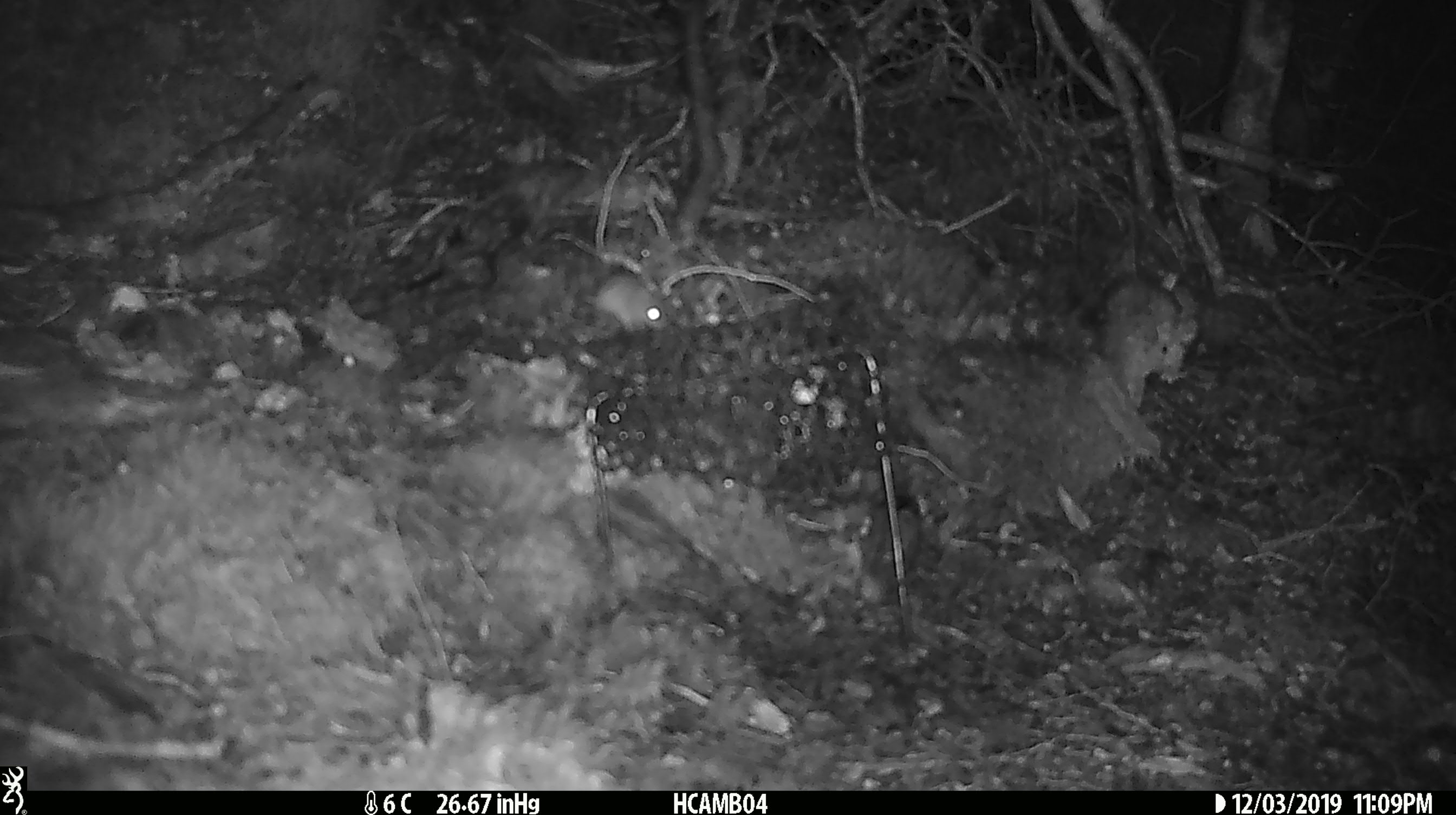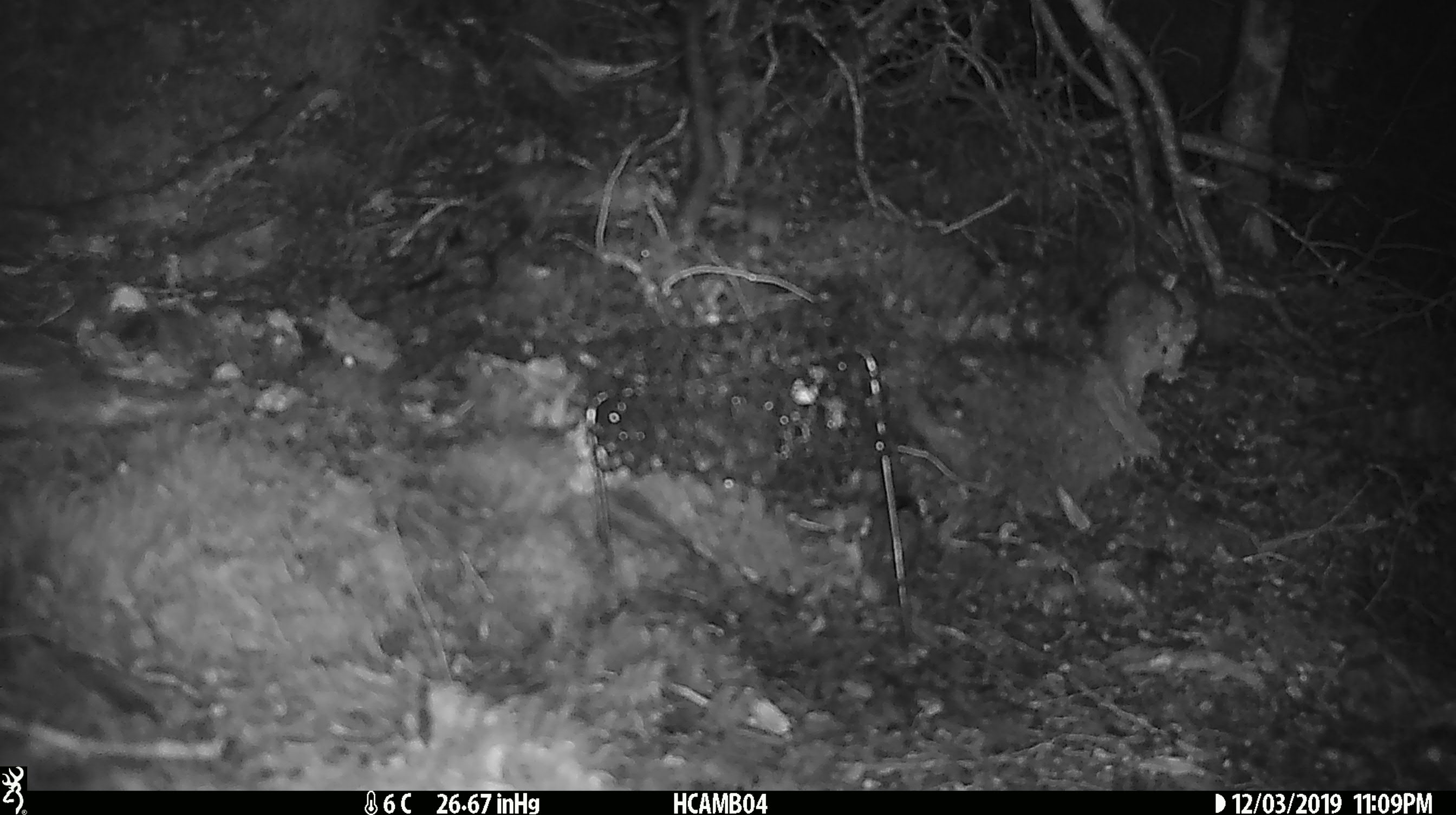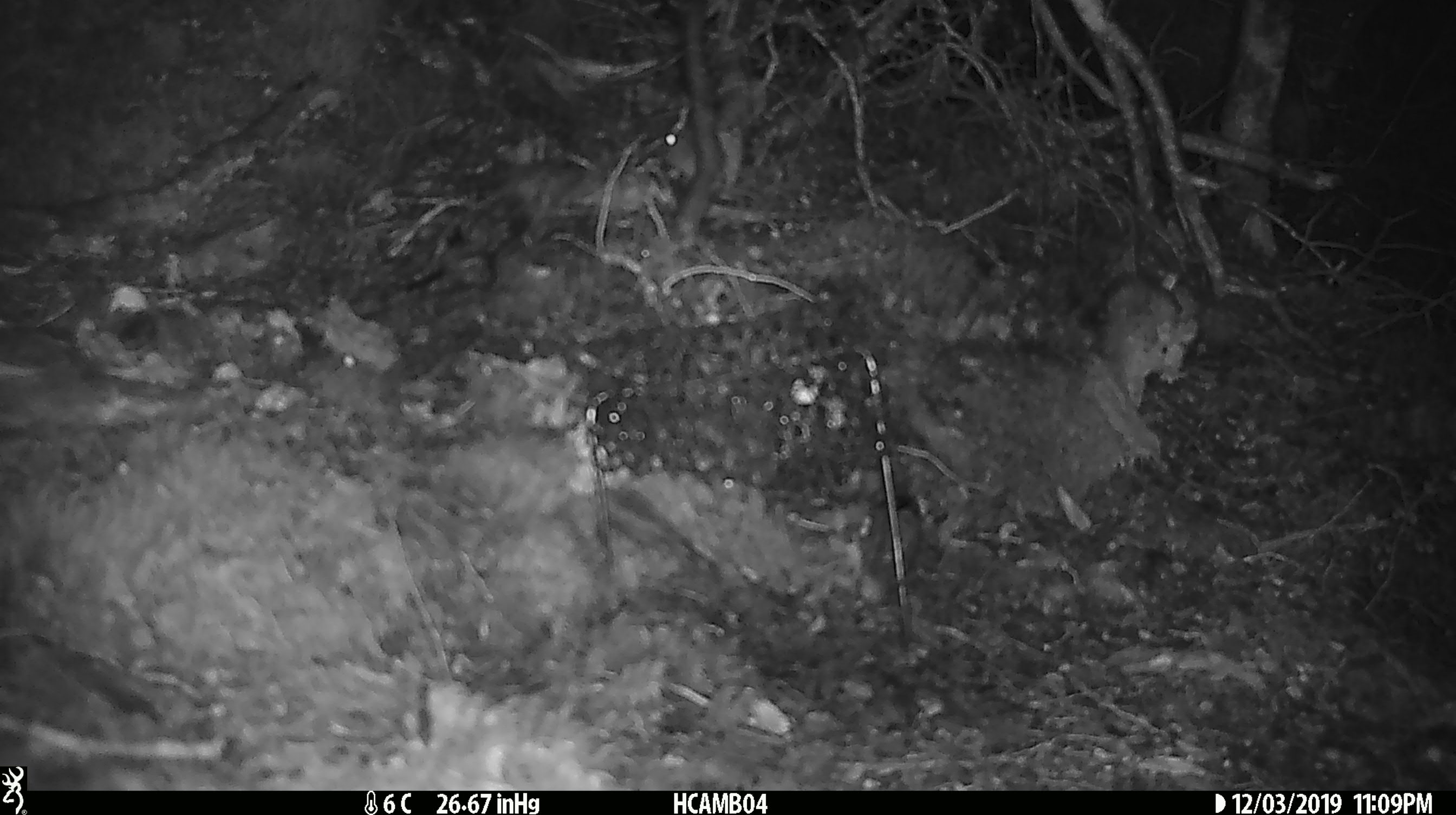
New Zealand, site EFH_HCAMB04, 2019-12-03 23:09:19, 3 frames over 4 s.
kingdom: Animalia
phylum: Chordata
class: Mammalia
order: Rodentia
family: Muridae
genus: Mus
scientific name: Mus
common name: mouse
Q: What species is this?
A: Mouse (Mus).